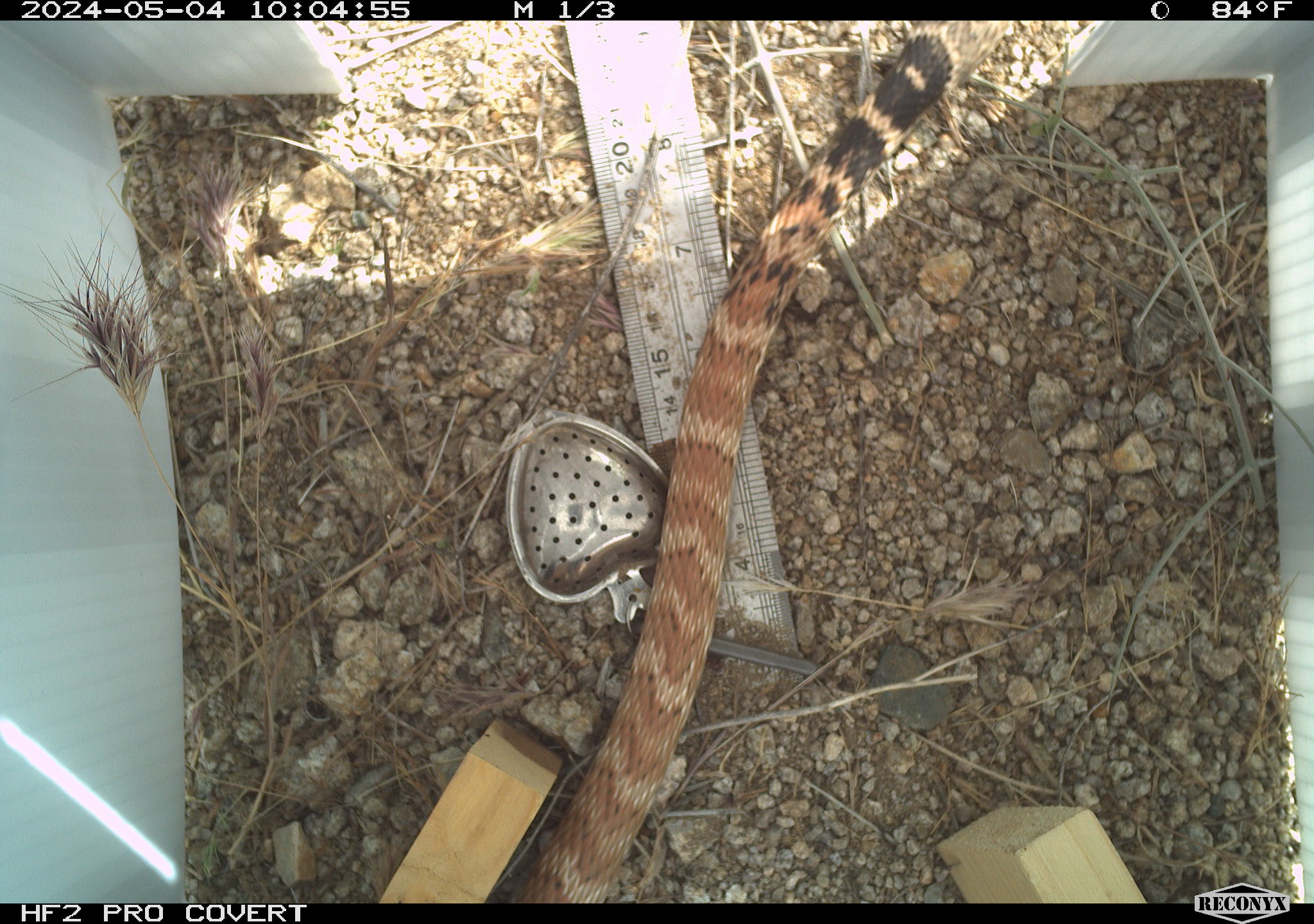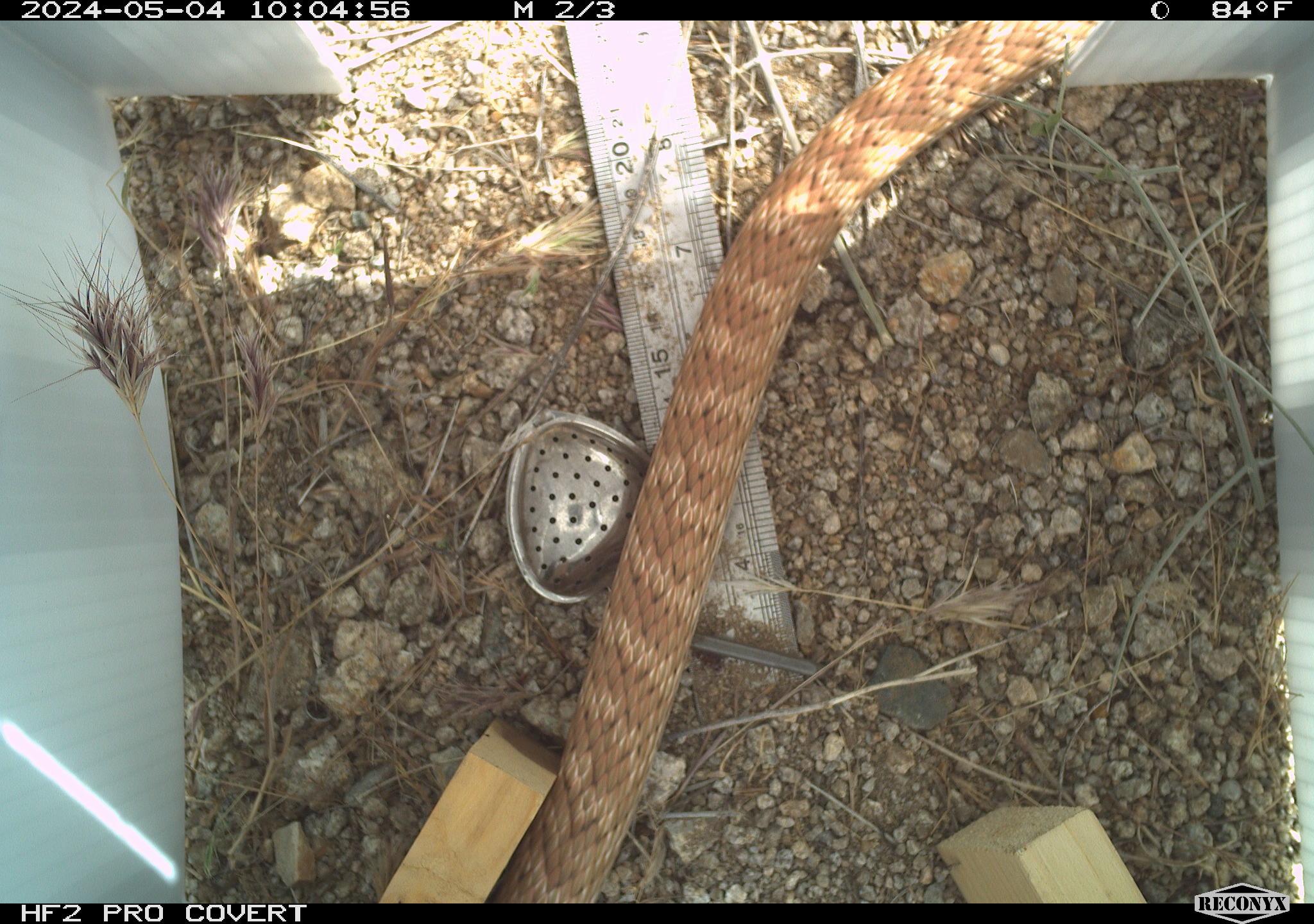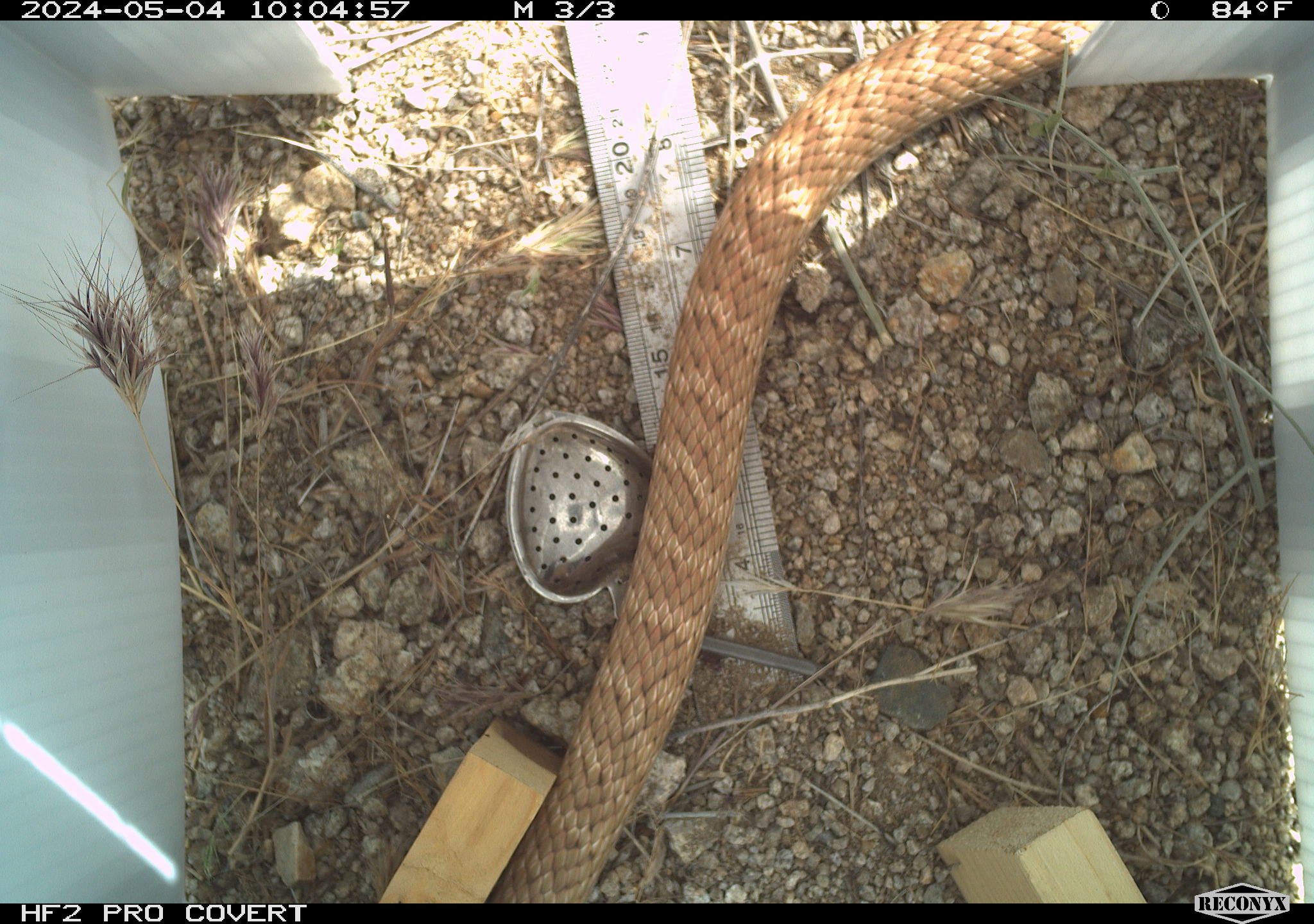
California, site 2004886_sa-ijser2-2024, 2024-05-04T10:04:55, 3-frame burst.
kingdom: Animalia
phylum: Chordata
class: Reptilia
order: Squamata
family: Colubridae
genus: Masticophis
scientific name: Masticophis flagellum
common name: coachwhip